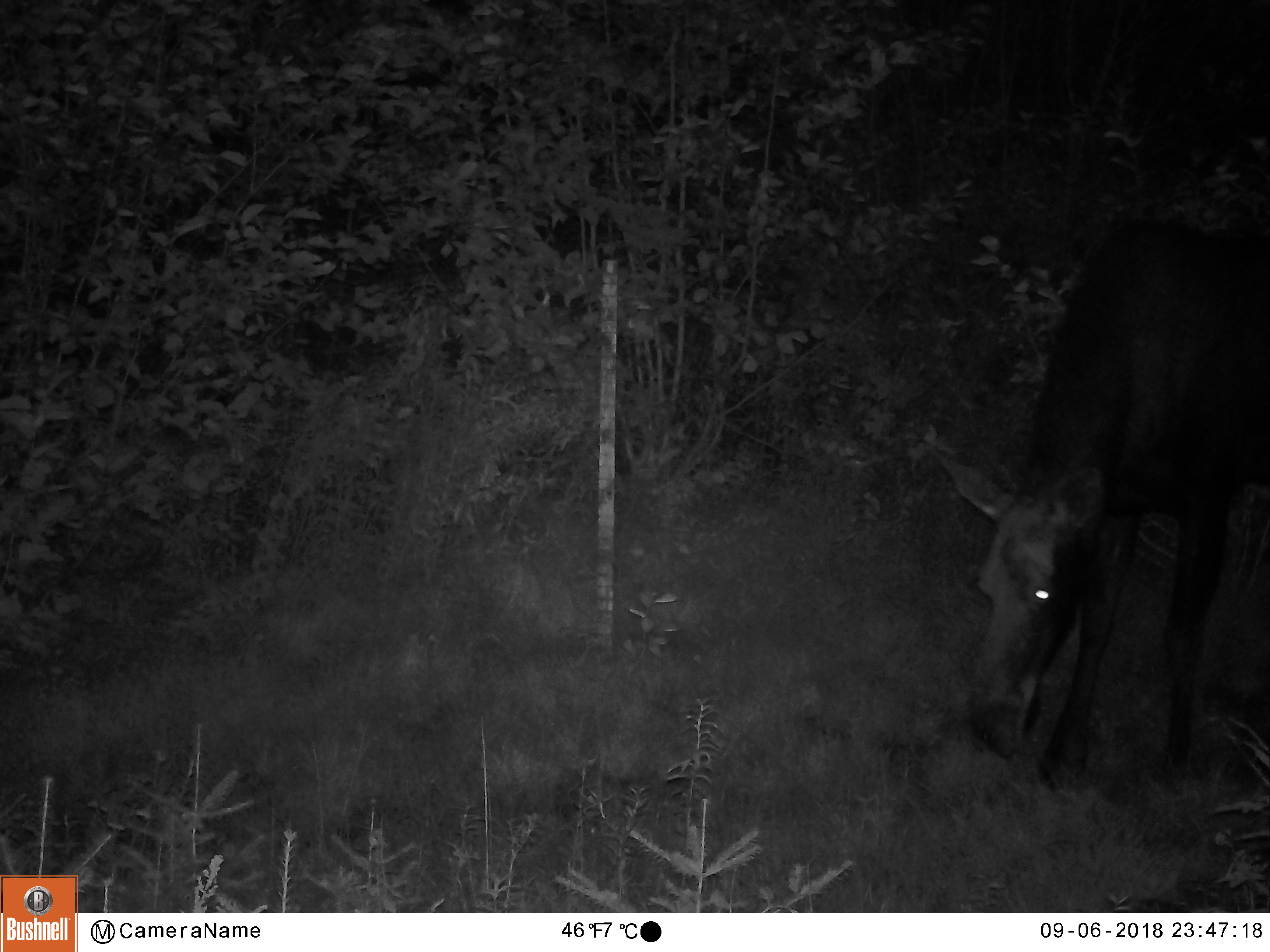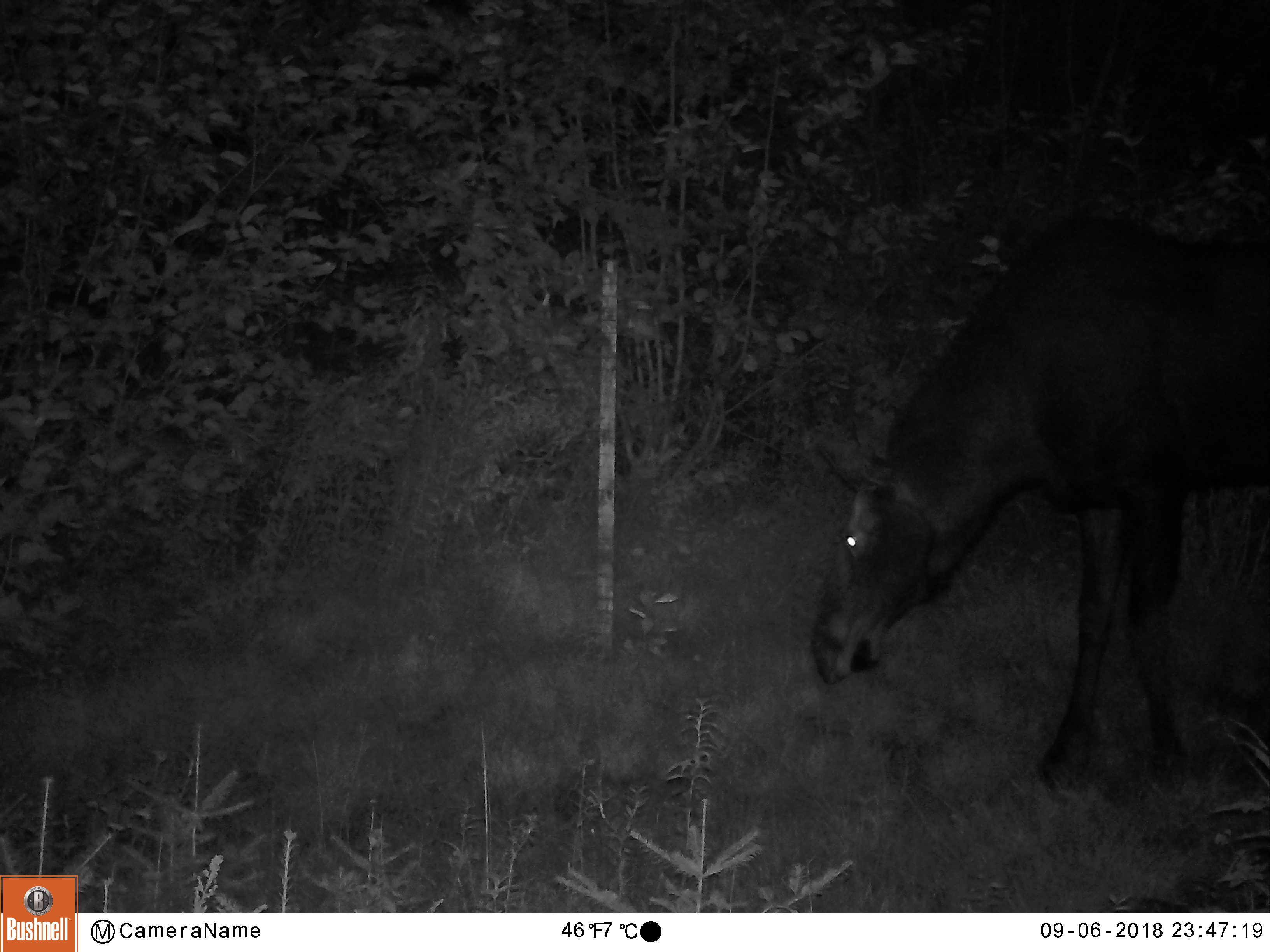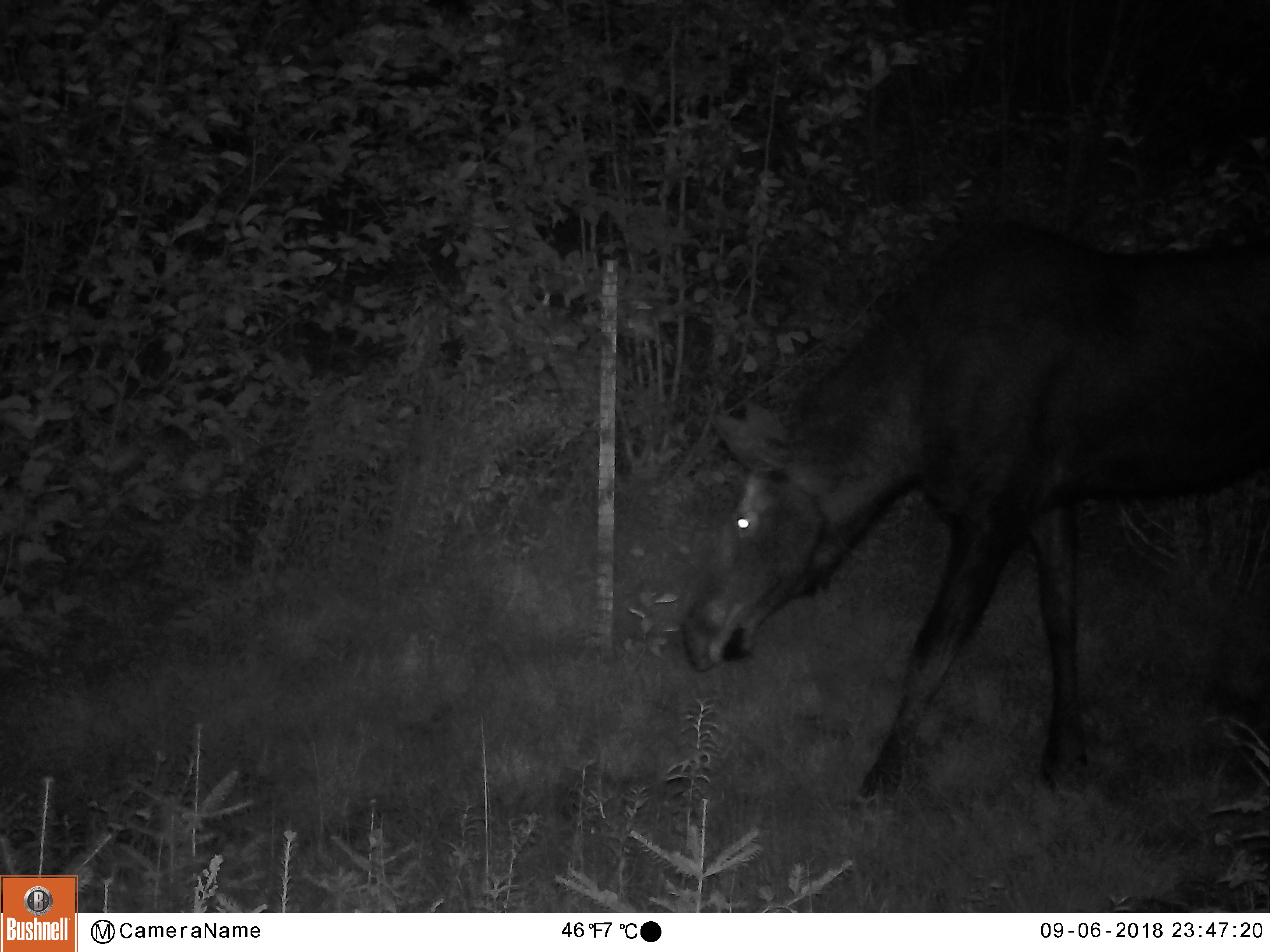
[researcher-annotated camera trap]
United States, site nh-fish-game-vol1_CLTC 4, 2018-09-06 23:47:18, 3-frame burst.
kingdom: Animalia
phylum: Chordata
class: Mammalia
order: Artiodactyla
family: Cervidae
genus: Alces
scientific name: Alces alces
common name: moose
Moose (Alces alces).